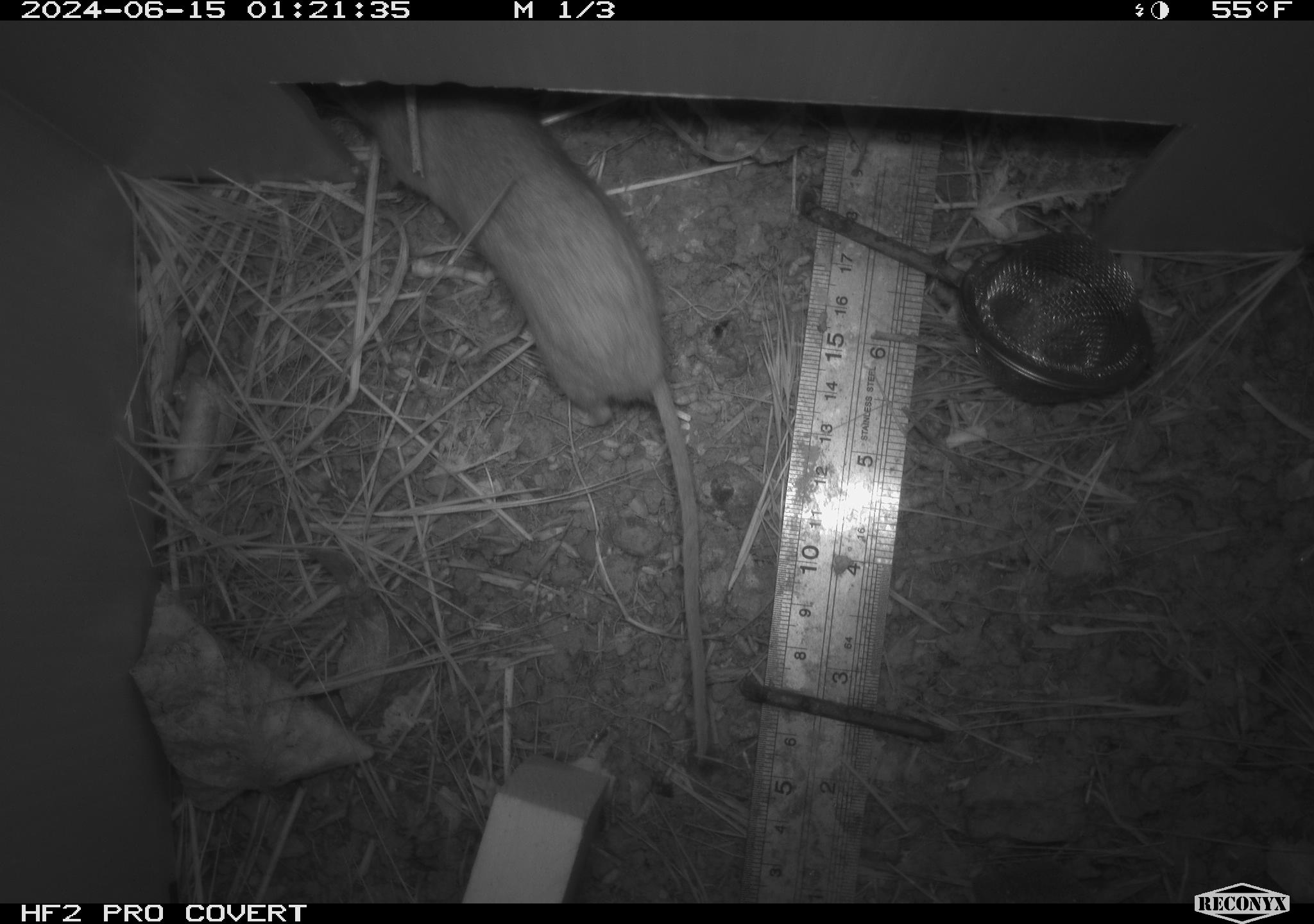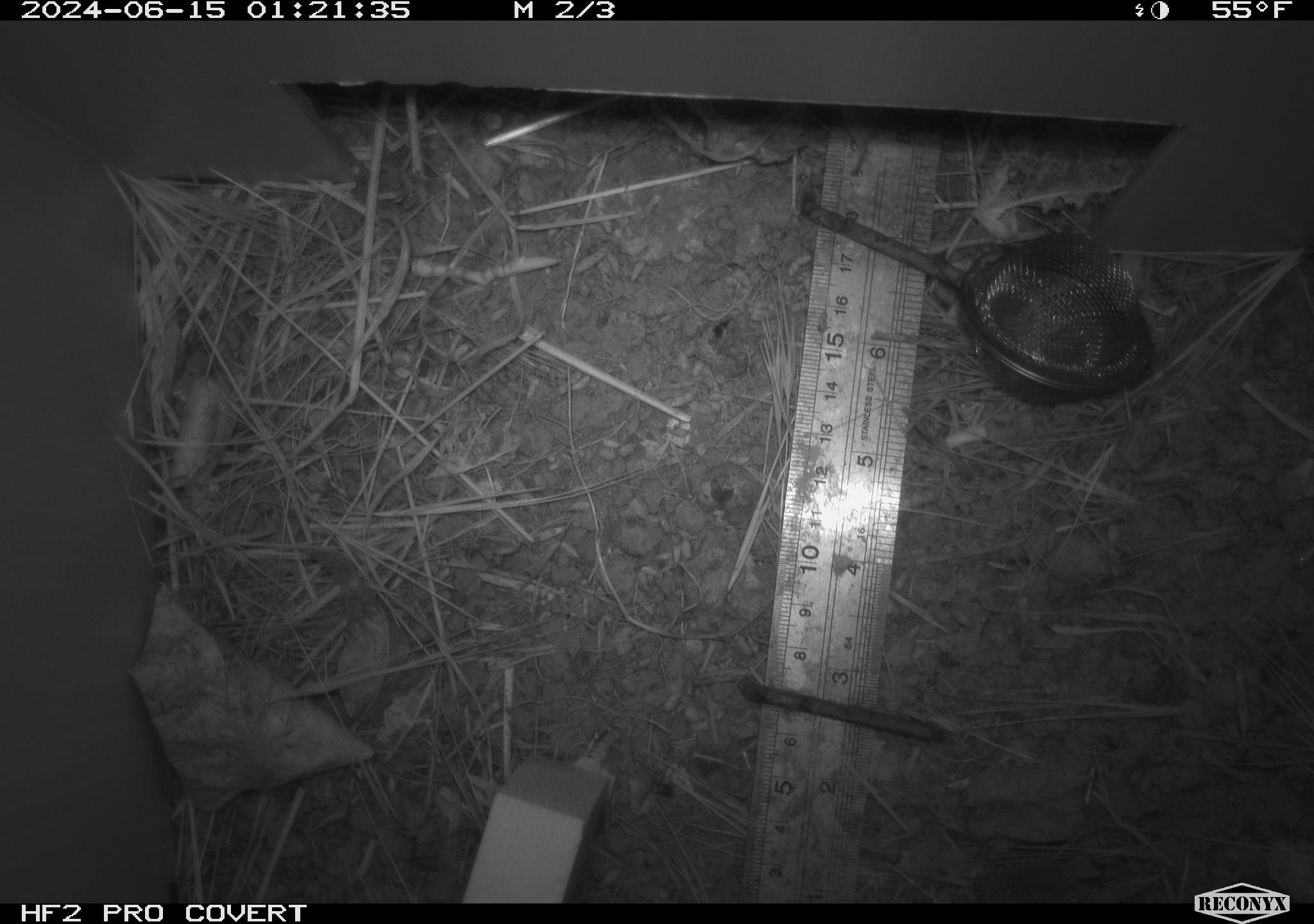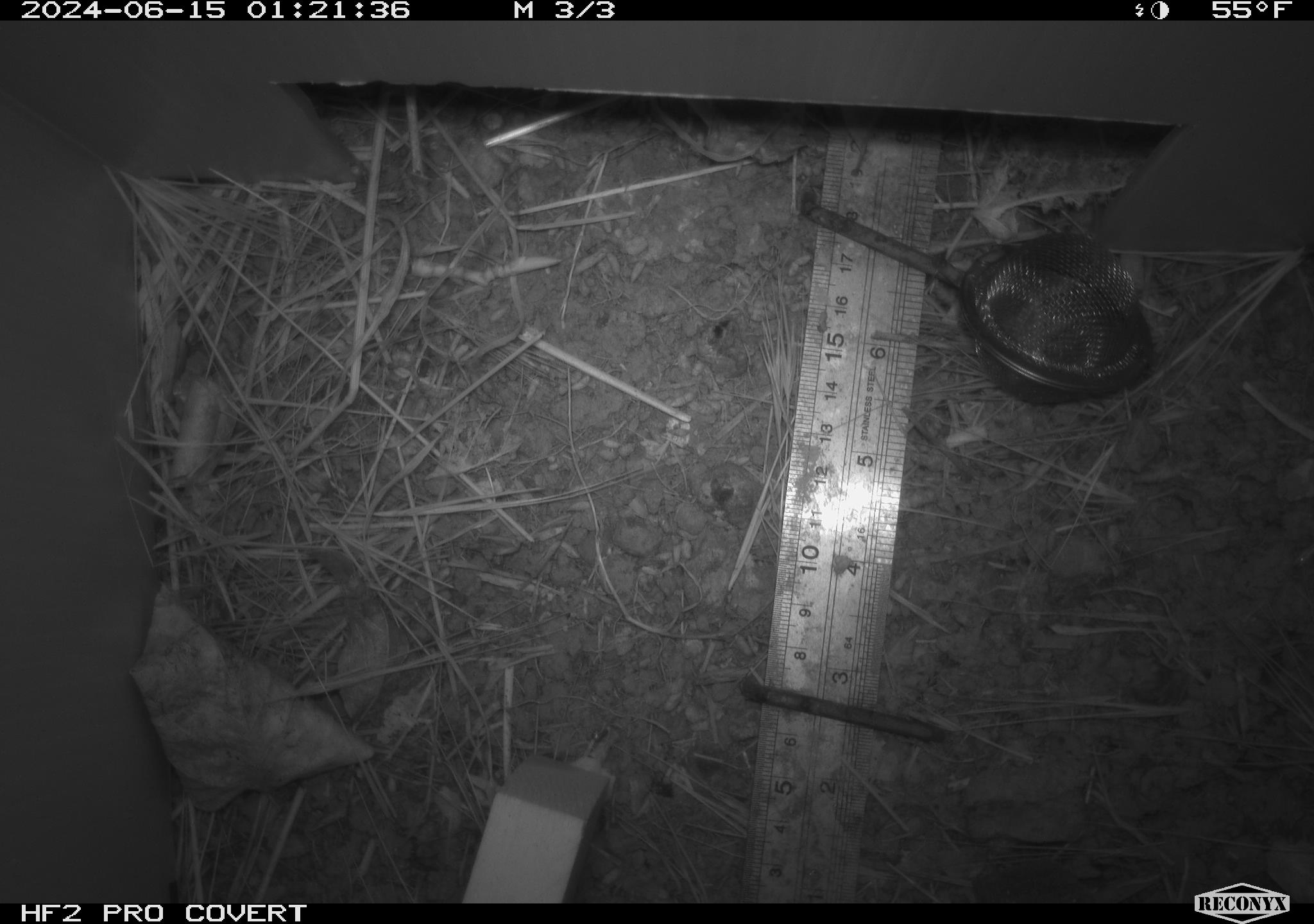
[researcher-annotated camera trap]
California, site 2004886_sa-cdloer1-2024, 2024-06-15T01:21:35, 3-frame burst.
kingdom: Animalia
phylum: Chordata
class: Mammalia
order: Rodentia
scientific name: Rodentia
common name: mouse species